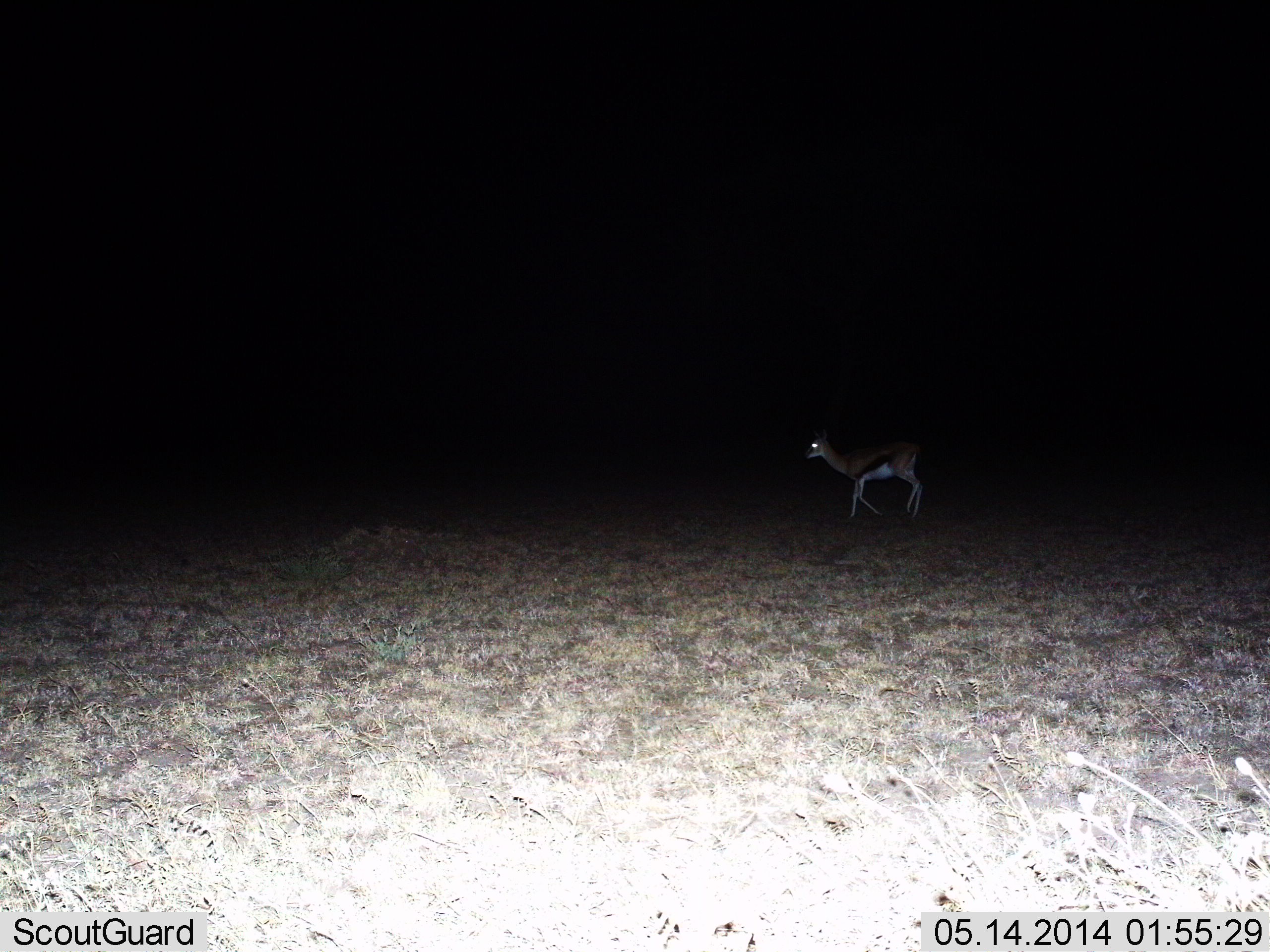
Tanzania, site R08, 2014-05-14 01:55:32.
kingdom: Animalia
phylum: Chordata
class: Mammalia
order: Artiodactyla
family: Bovidae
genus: Eudorcas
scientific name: Eudorcas thomsonii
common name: thomson's gazelle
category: gazellethomsons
Gazellethomsons (thomson's gazelle) (Eudorcas thomsonii), count 1. Behavior (volunteer vote fractions): standing 50%, resting 0%, moving 60%, interacting 0%. Young present (vote fraction): 0%. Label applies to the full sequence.